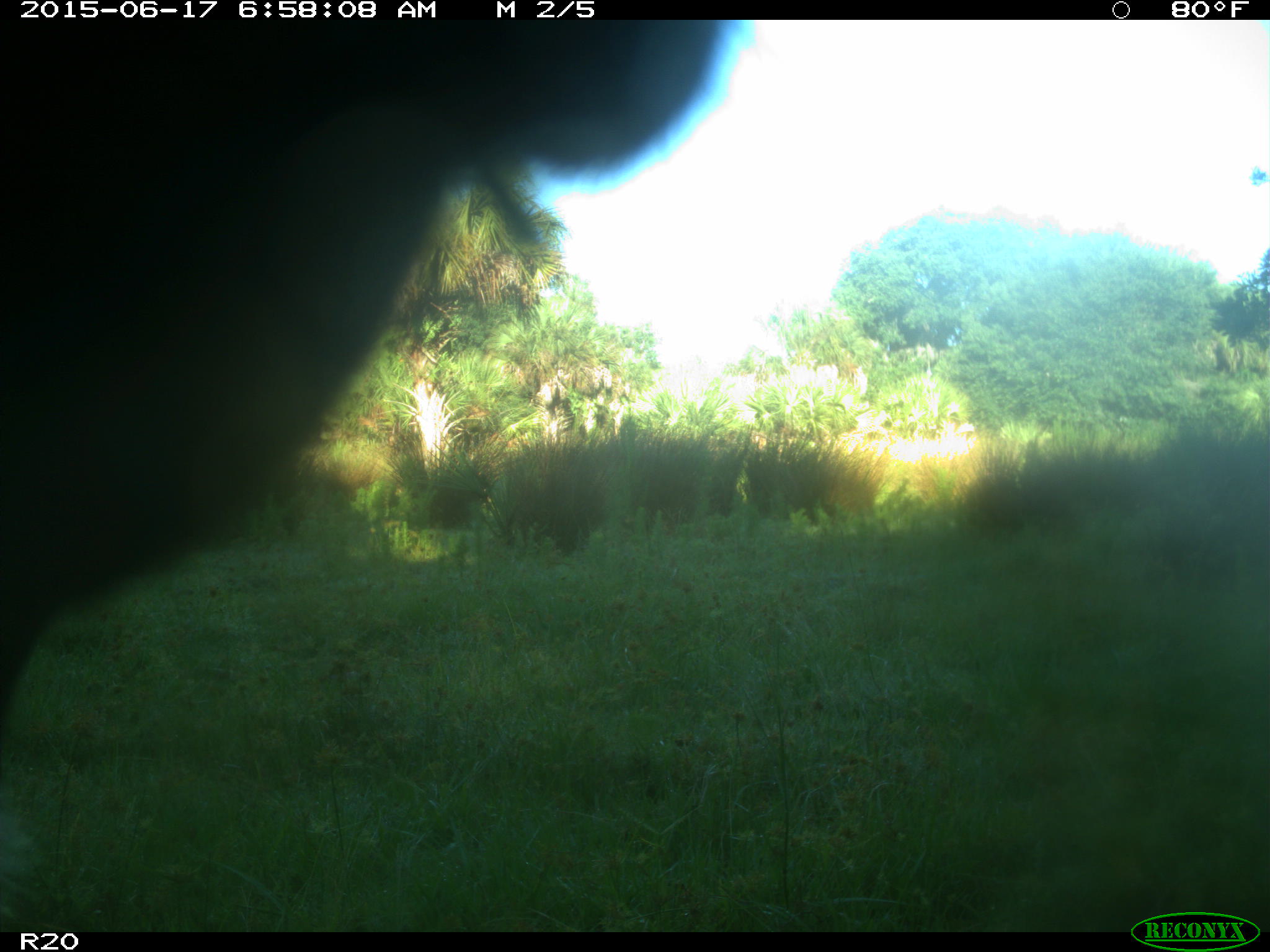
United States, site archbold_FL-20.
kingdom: Animalia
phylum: Chordata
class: Mammalia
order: Artiodactyla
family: Bovidae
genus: Bos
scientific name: Bos taurus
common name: domestic cow